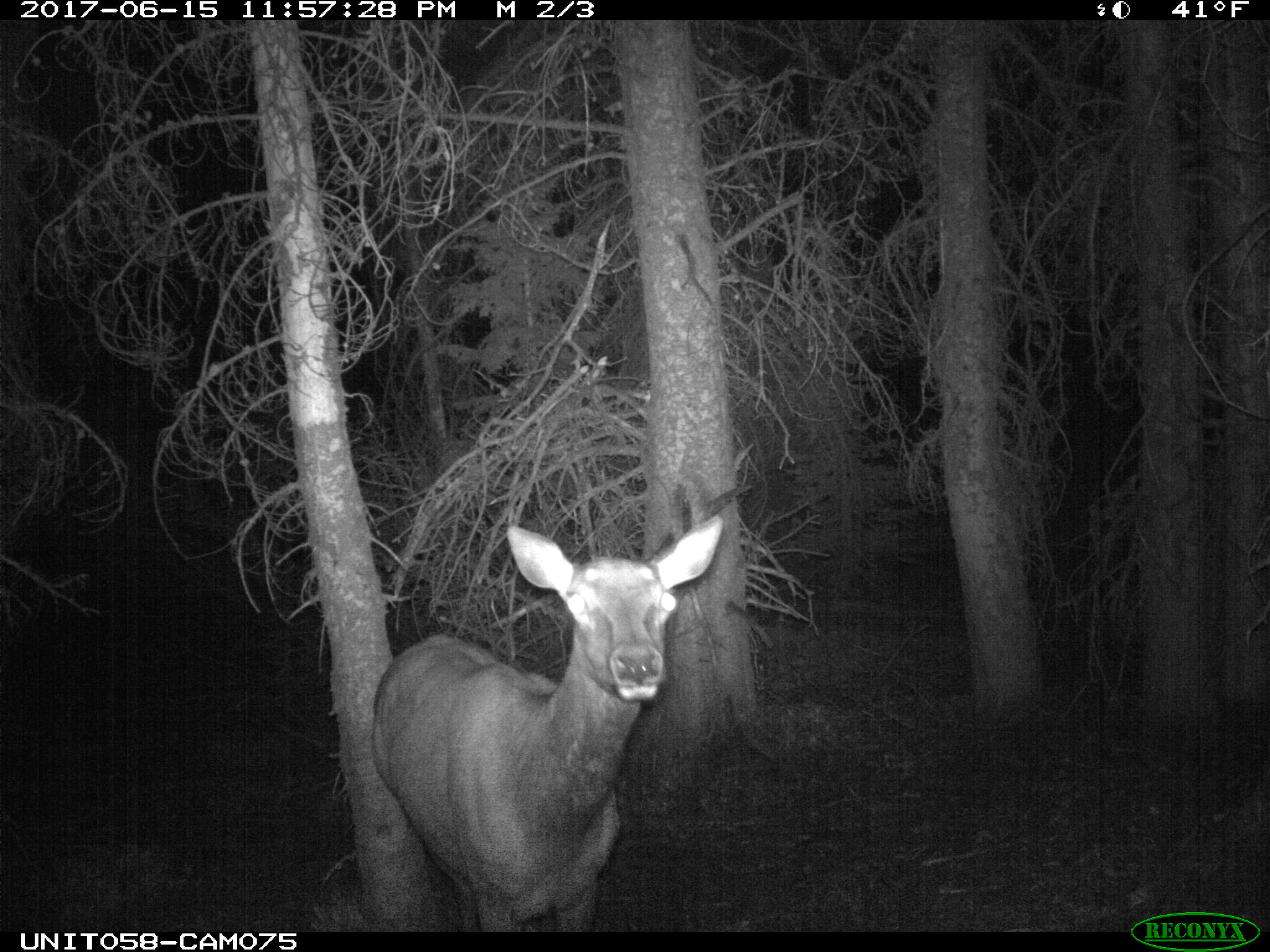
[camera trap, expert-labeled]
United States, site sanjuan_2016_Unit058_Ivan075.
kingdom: Animalia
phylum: Chordata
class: Mammalia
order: Artiodactyla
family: Cervidae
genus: Cervus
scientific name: Cervus elaphus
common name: red deer